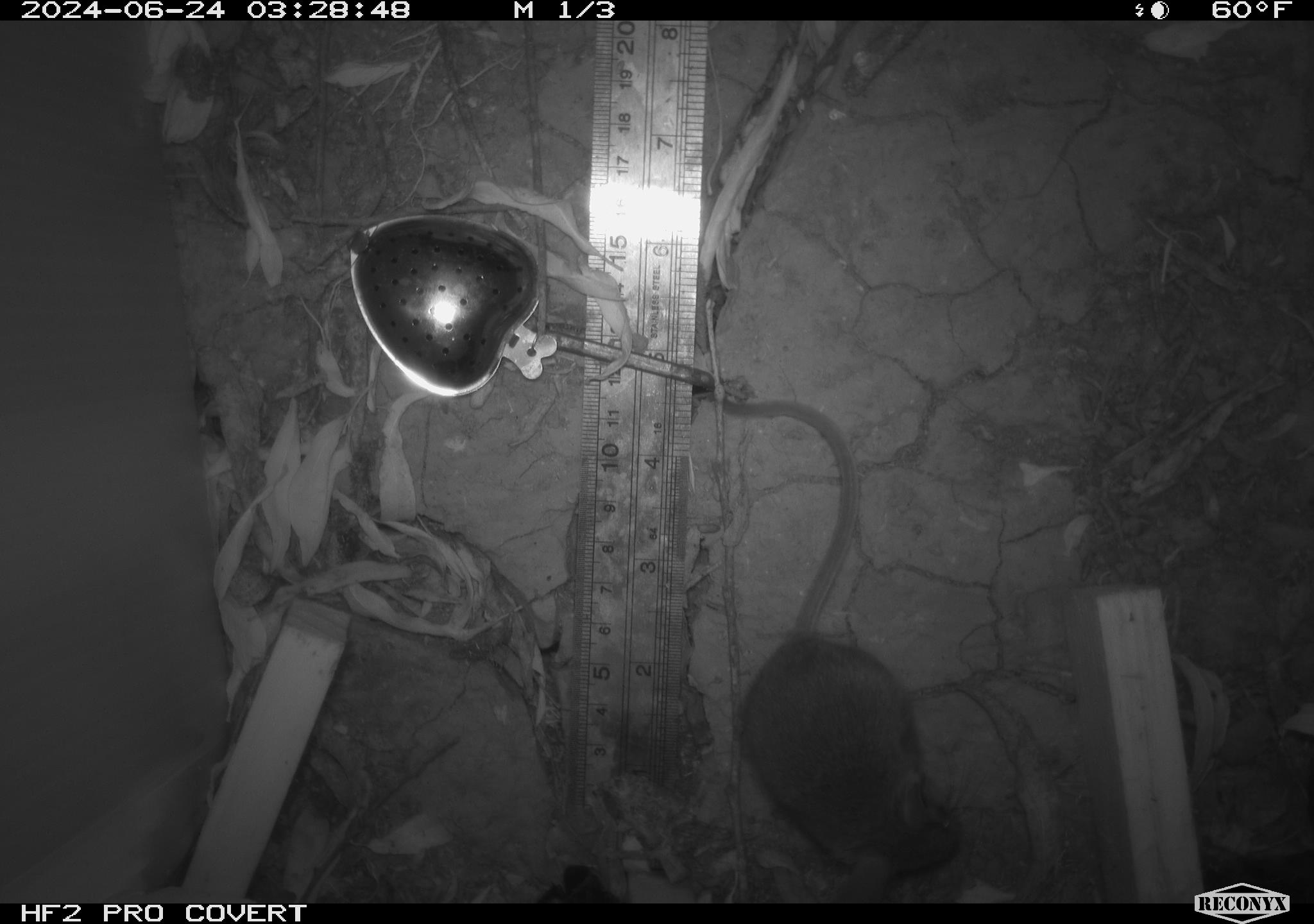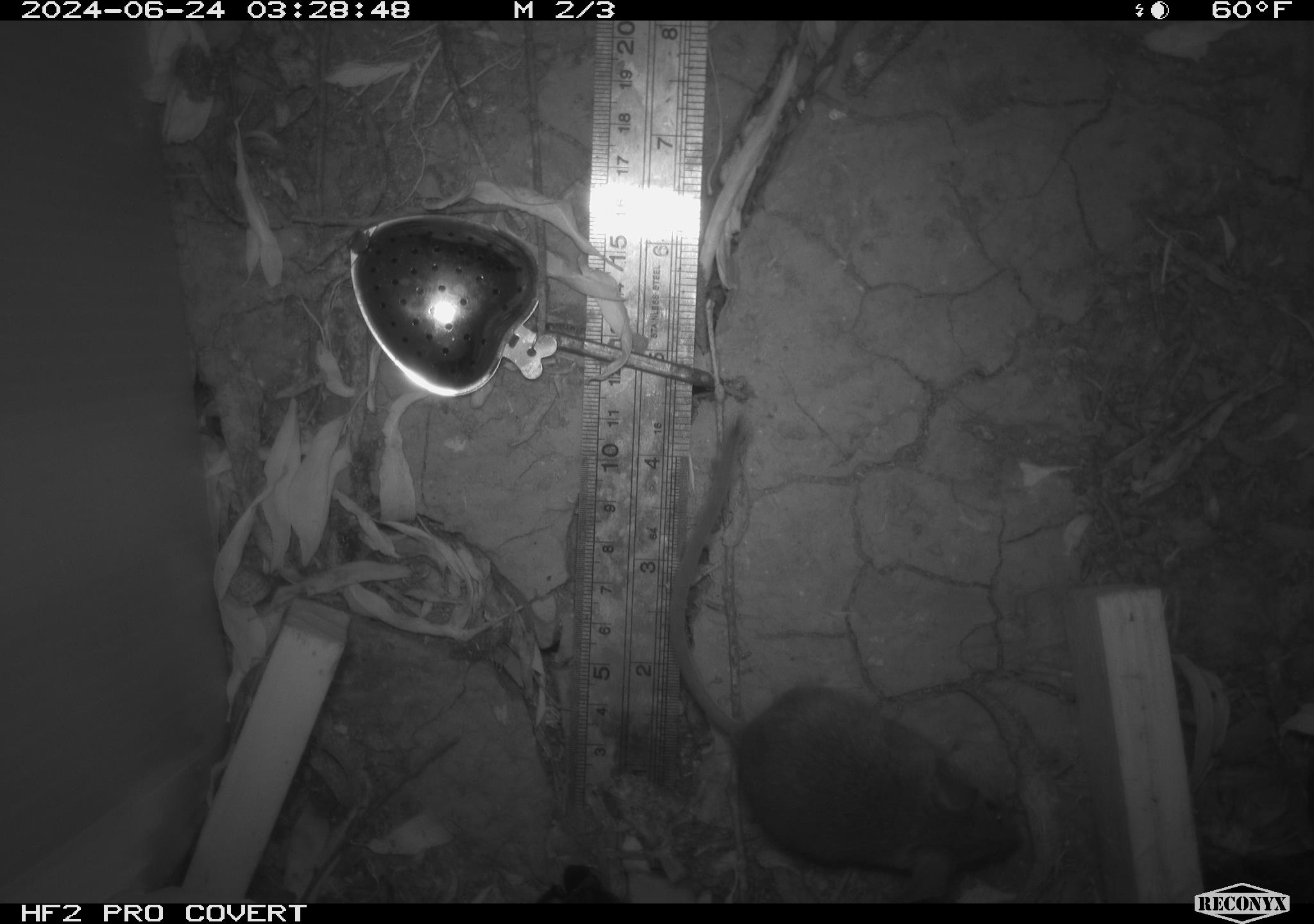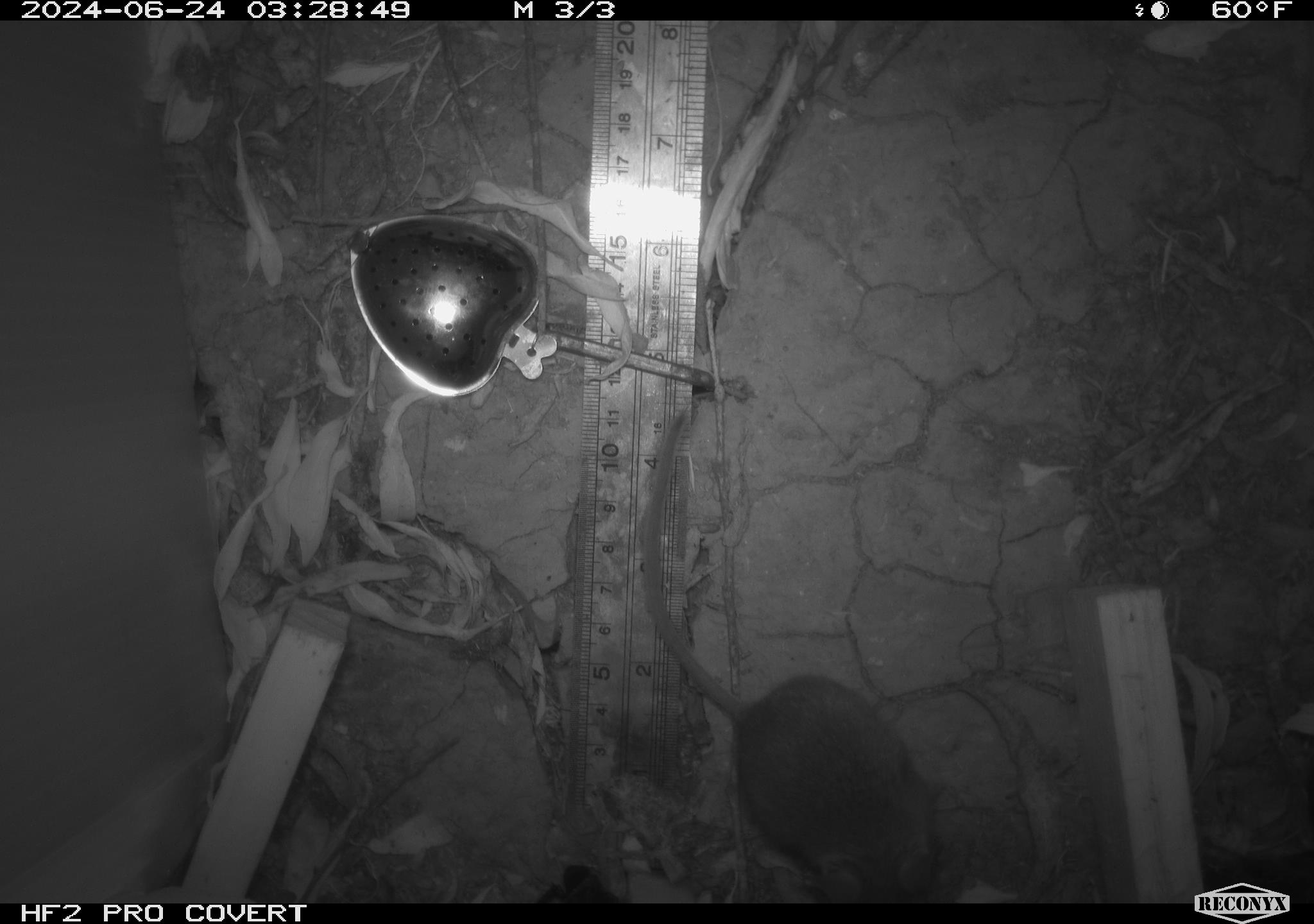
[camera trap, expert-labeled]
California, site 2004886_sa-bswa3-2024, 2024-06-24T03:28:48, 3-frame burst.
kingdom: Animalia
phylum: Chordata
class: Mammalia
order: Rodentia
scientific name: Rodentia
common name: mouse species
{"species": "mouse species (Rodentia)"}